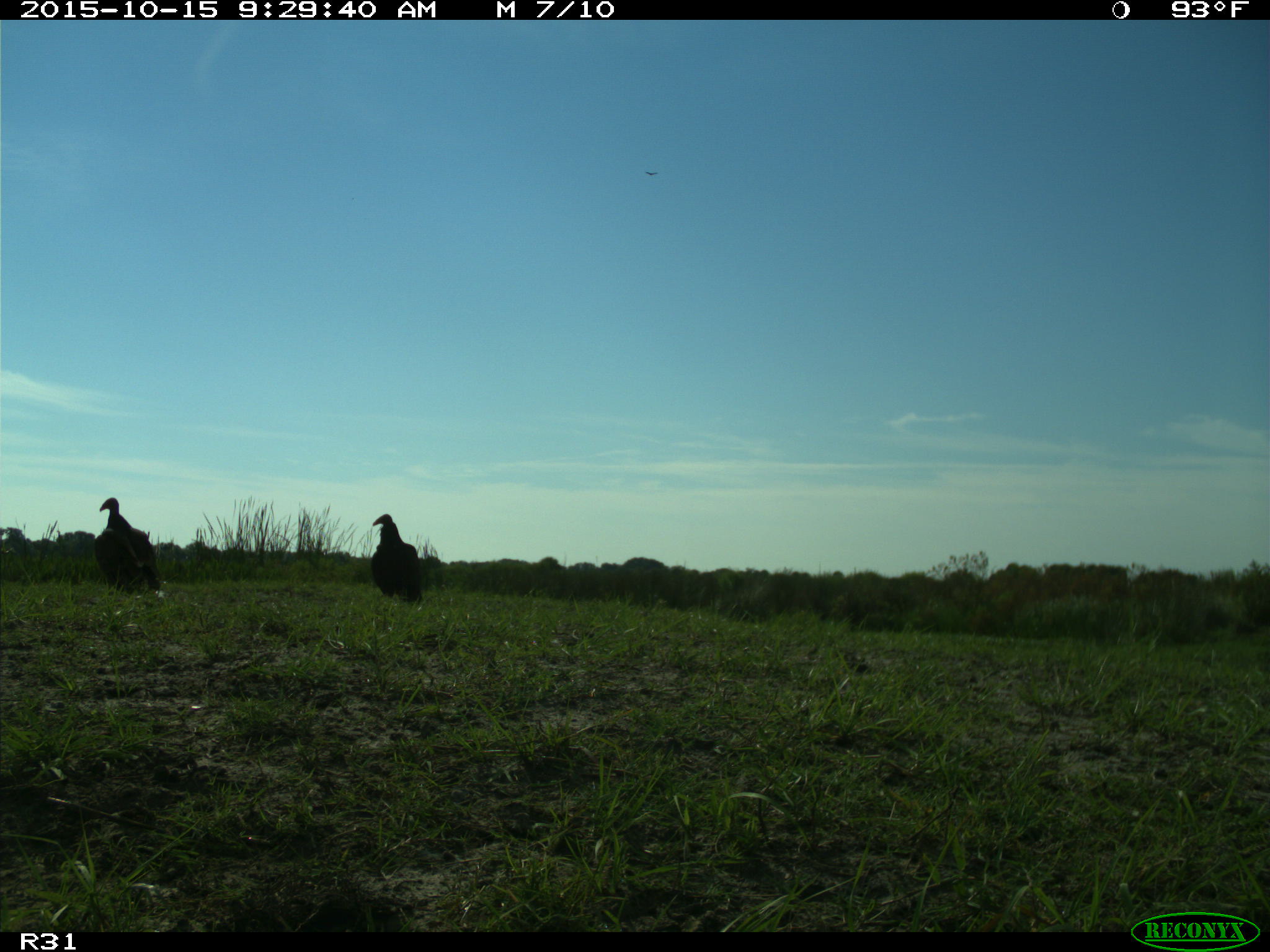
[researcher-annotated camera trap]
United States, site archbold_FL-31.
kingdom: Animalia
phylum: Chordata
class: Aves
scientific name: Aves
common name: birds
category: unidentified bird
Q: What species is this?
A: Unidentified bird (birds) (Aves).